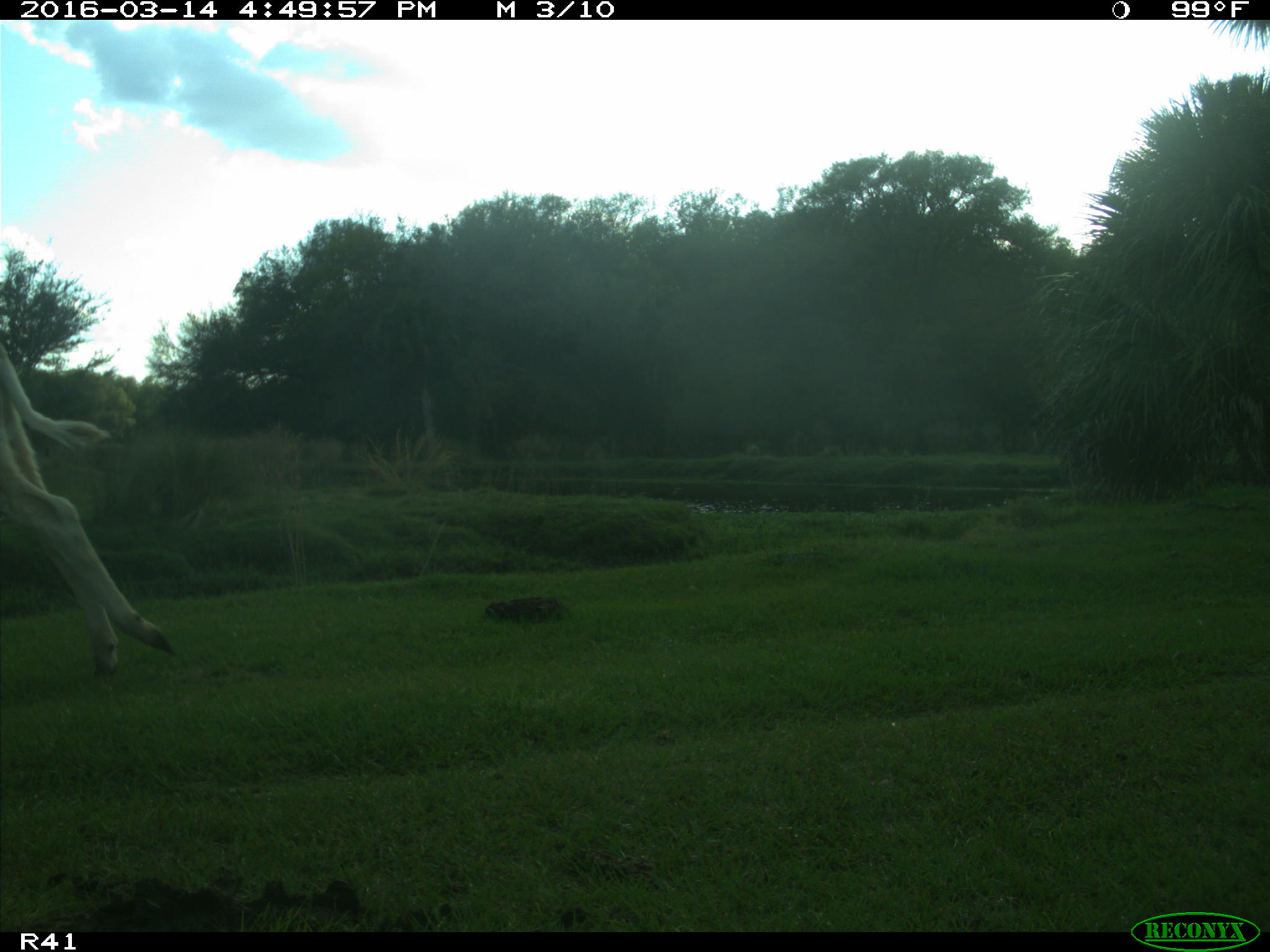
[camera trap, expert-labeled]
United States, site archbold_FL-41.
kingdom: Animalia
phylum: Chordata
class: Mammalia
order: Artiodactyla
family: Bovidae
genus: Bos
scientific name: Bos taurus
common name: domestic cow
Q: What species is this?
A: Bos taurus (domestic cow).